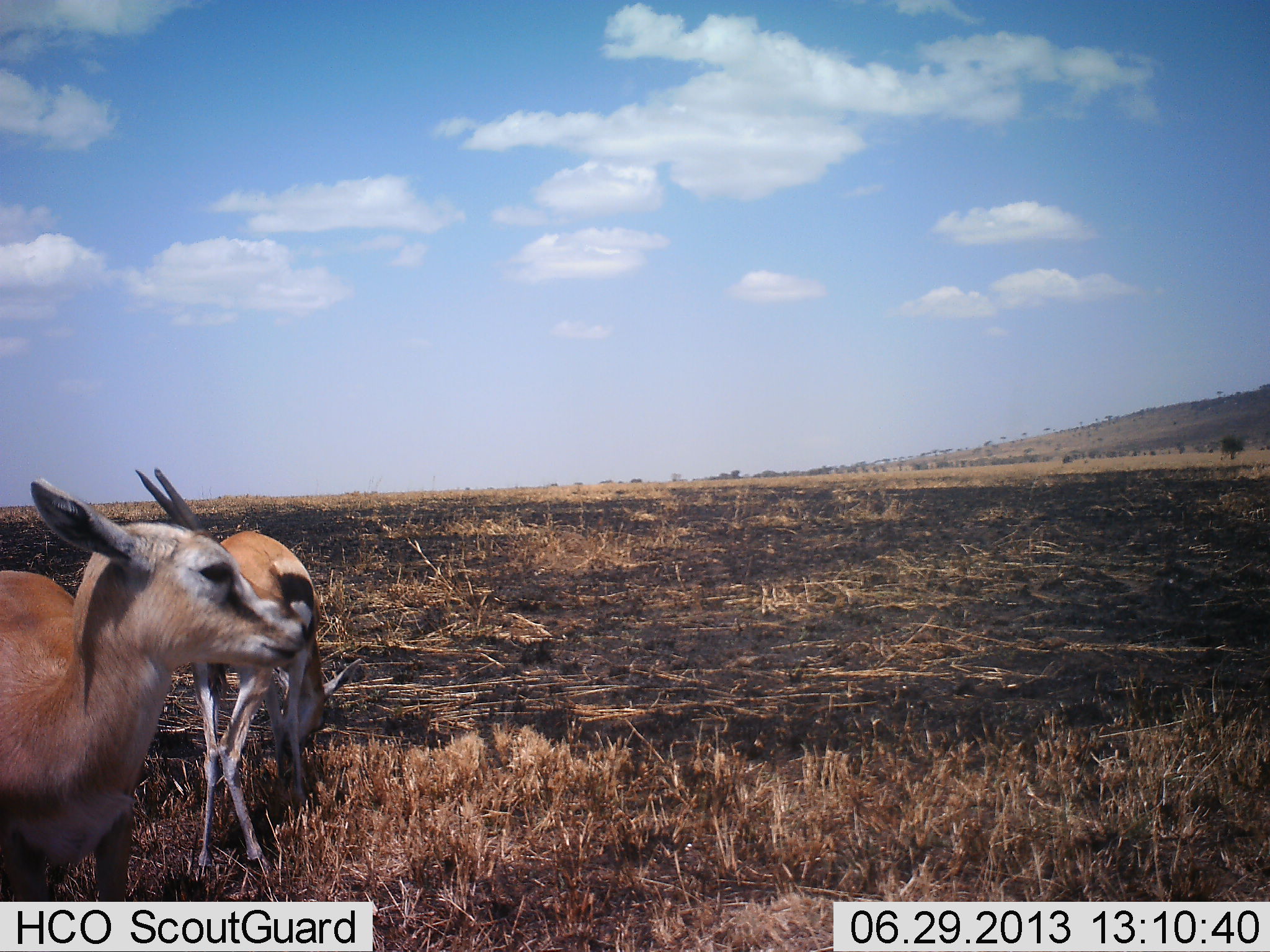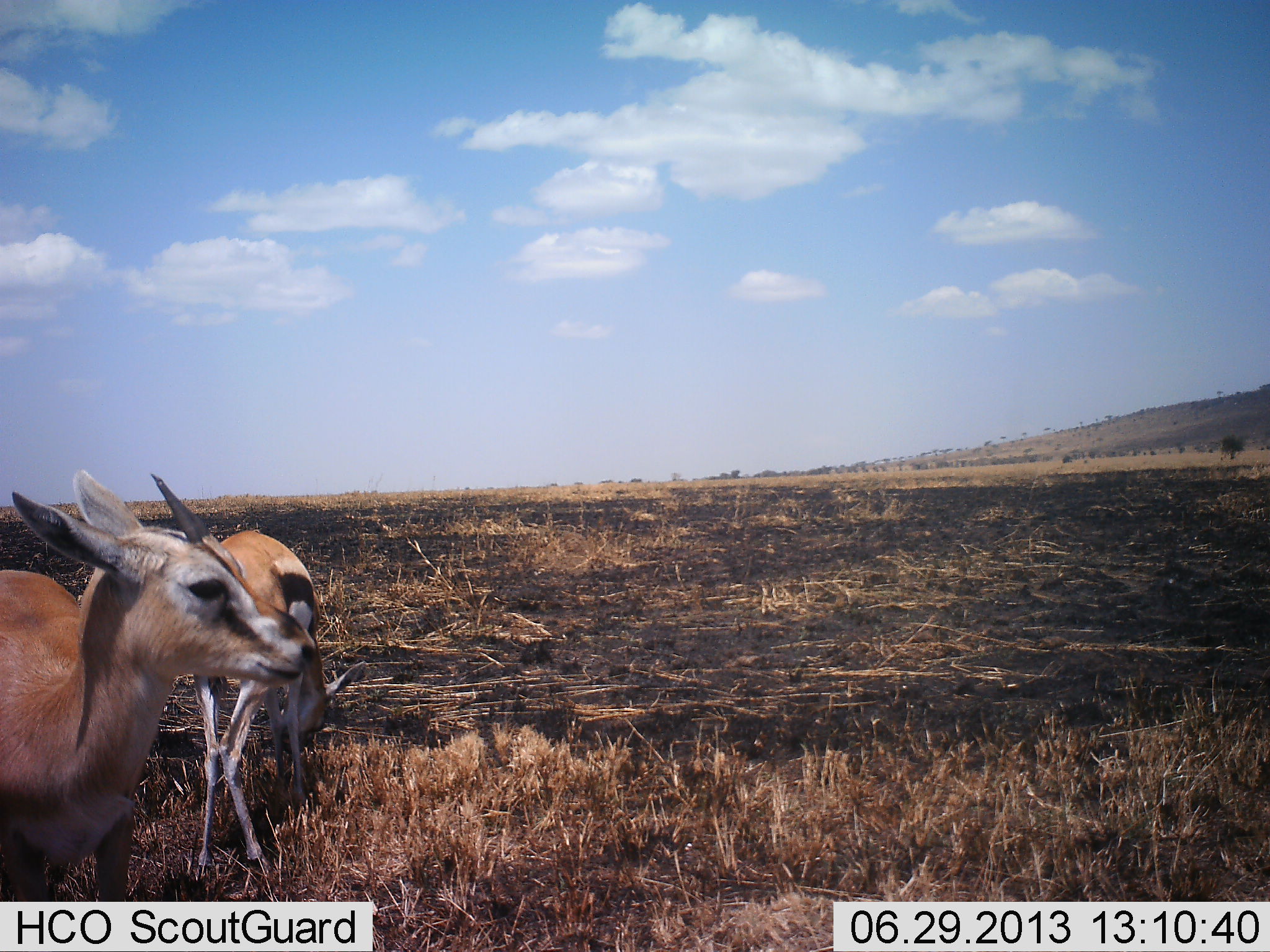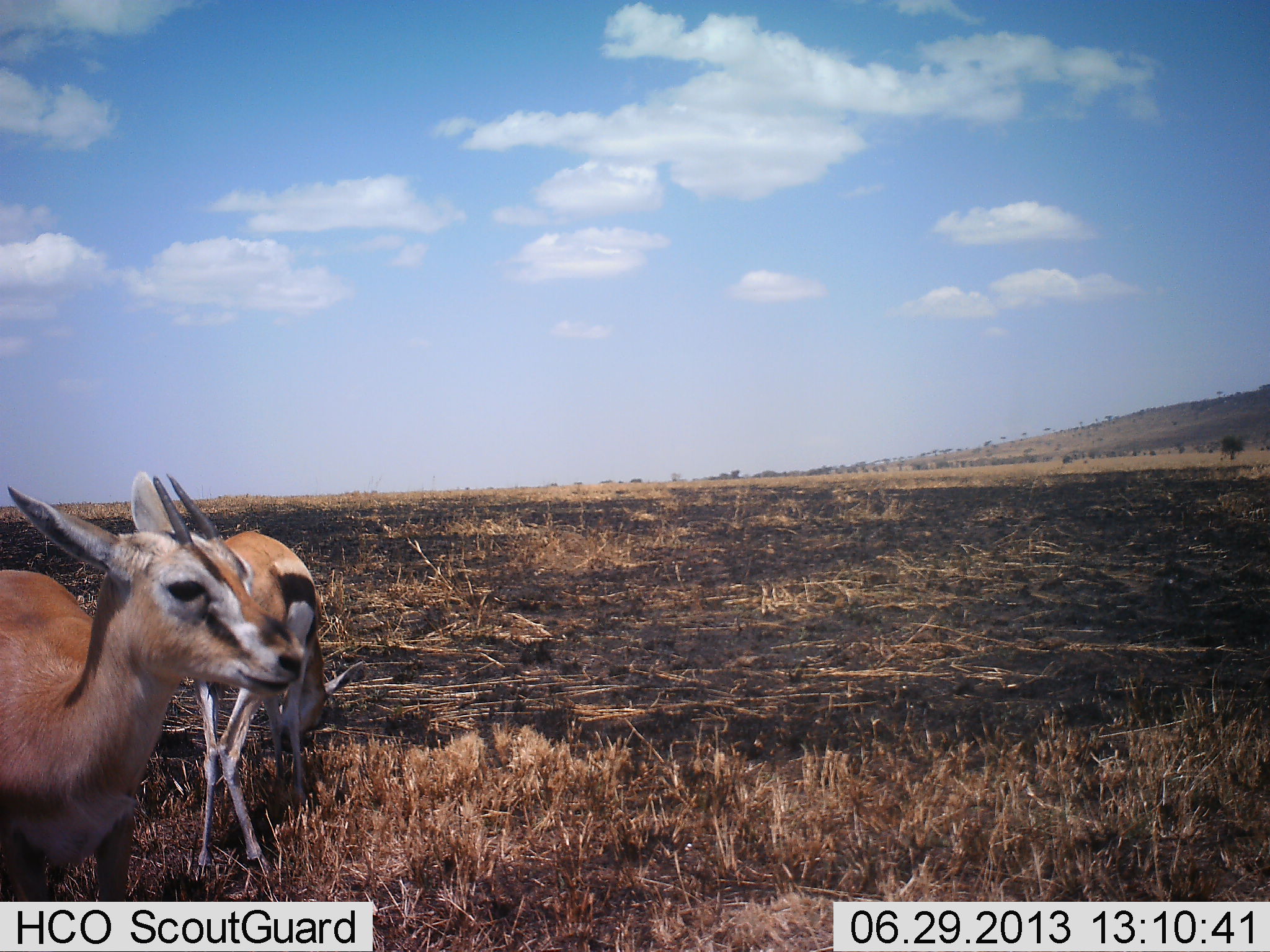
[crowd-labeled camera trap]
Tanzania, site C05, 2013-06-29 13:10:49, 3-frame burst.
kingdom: Animalia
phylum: Chordata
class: Mammalia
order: Artiodactyla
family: Bovidae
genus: Eudorcas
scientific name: Eudorcas thomsonii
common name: thomson's gazelle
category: gazellethomsons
Gazellethomsons (thomson's gazelle) (Eudorcas thomsonii), count 2. Behavior (volunteer vote fractions): standing 90%, resting 0%, moving 20%, interacting 0%. Young present (vote fraction): 0%. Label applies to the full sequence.